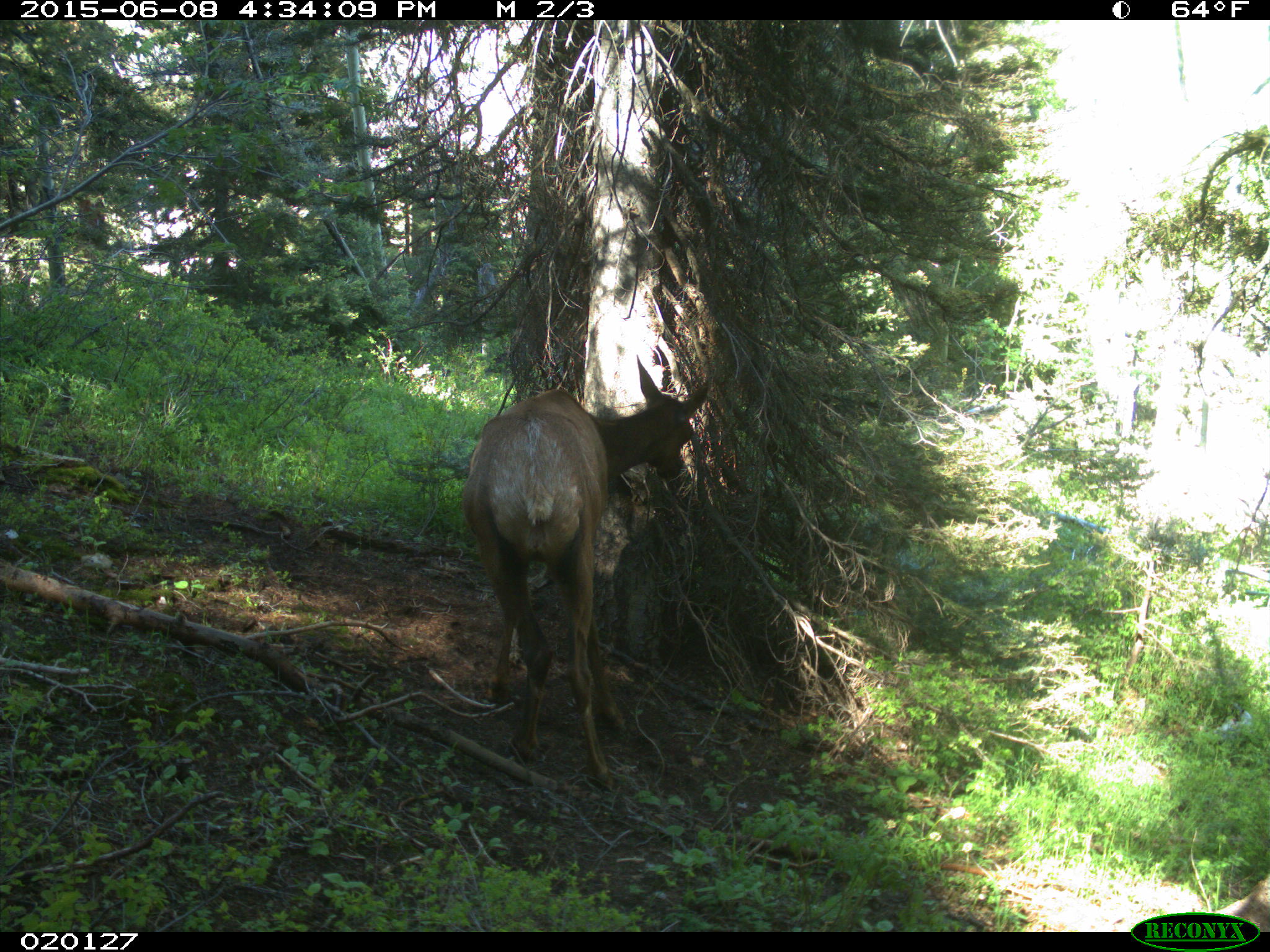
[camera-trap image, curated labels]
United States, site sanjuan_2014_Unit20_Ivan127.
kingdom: Animalia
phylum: Chordata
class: Mammalia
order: Artiodactyla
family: Cervidae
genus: Cervus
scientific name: Cervus elaphus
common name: red deer